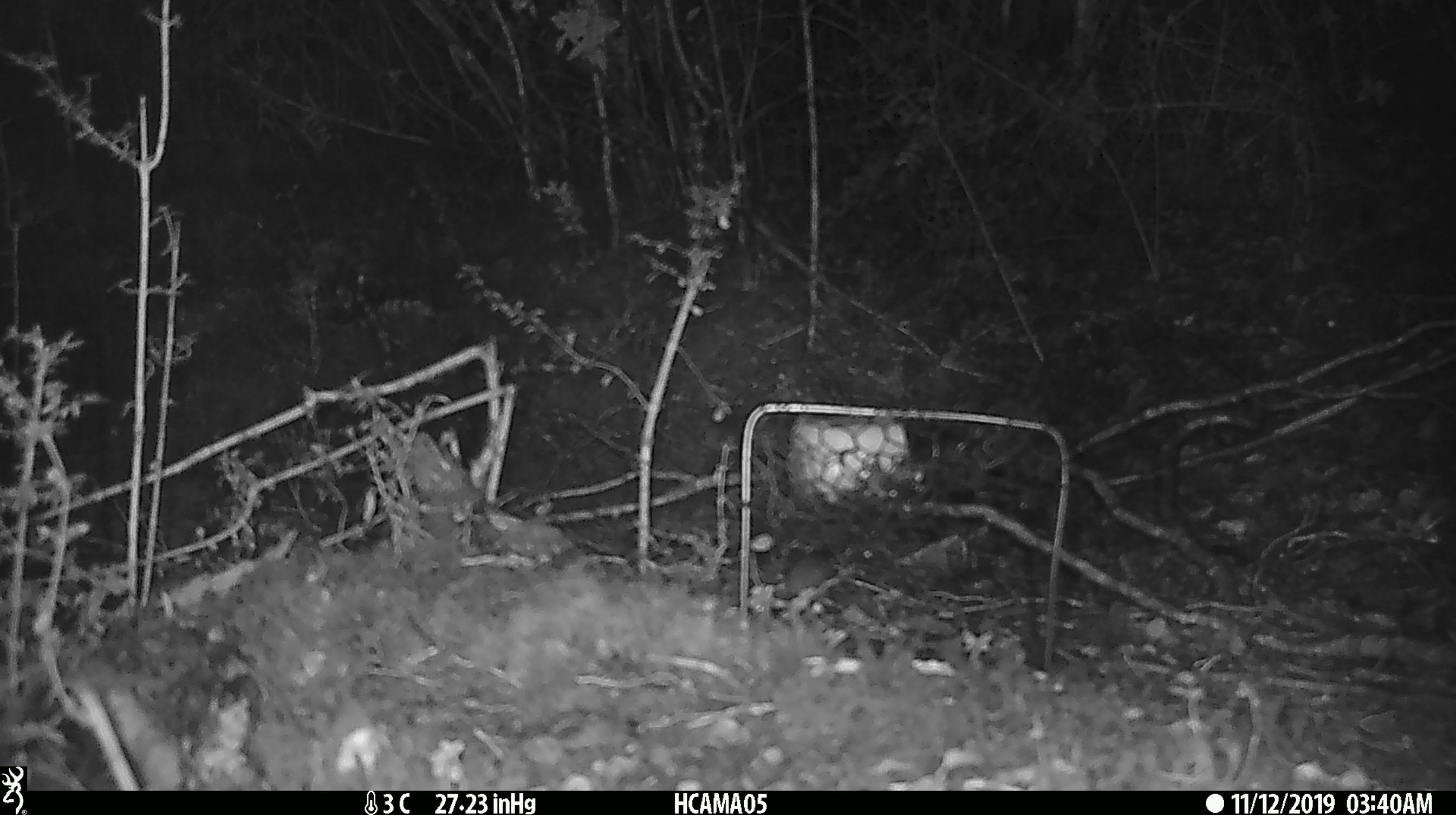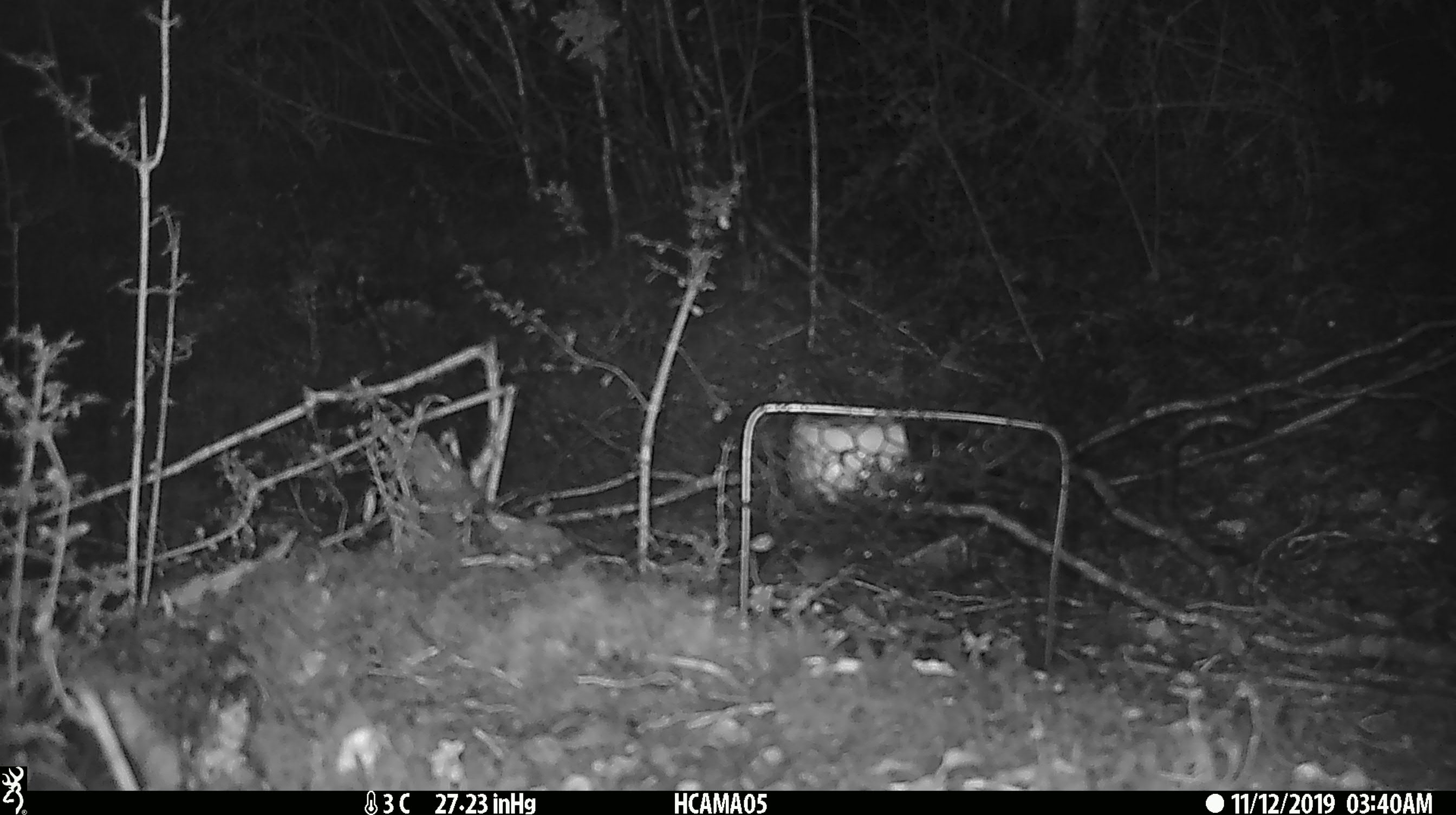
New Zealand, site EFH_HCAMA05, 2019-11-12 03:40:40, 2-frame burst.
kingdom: Animalia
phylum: Chordata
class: Mammalia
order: Rodentia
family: Muridae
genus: Mus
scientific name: Mus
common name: mouse